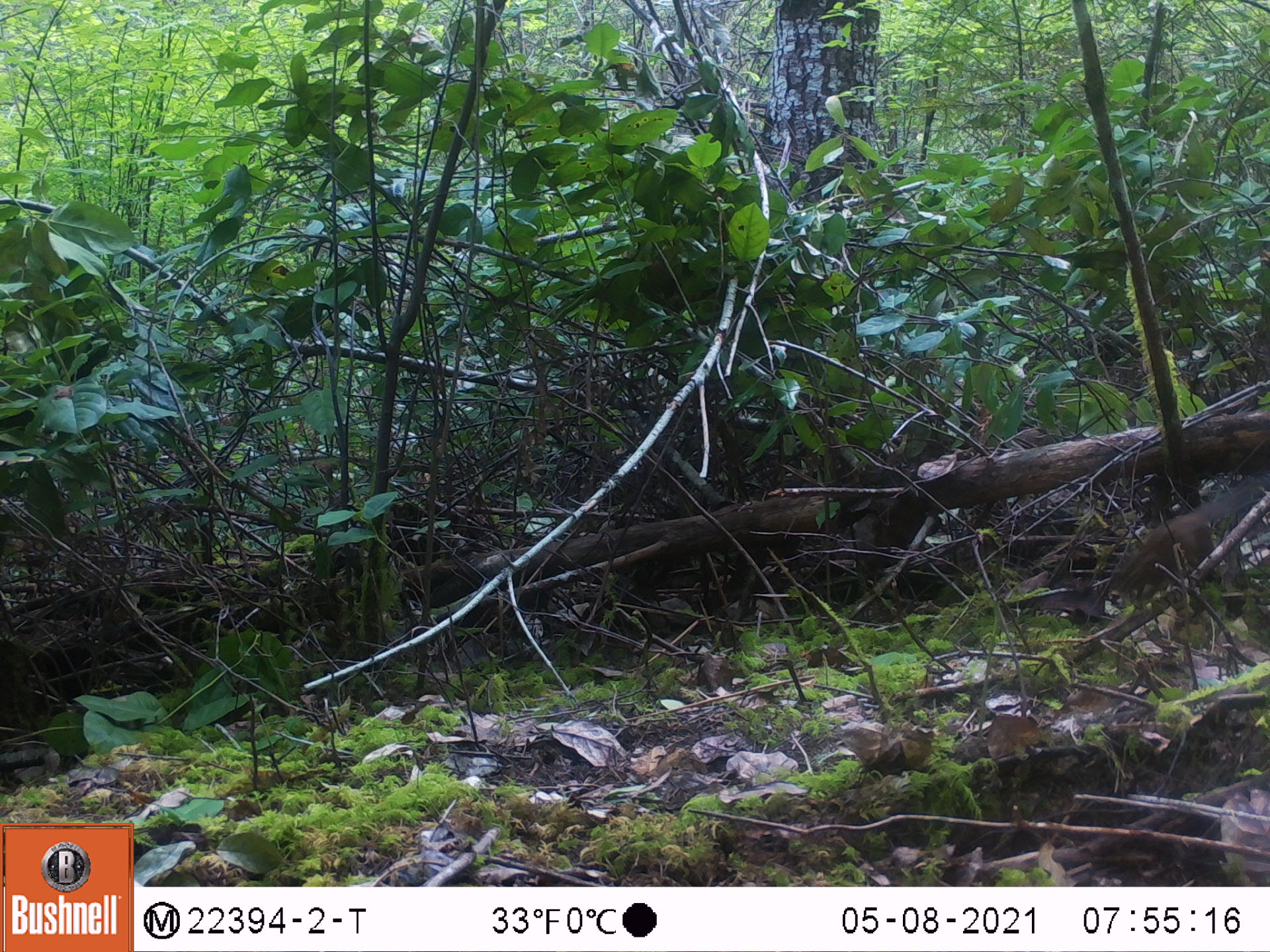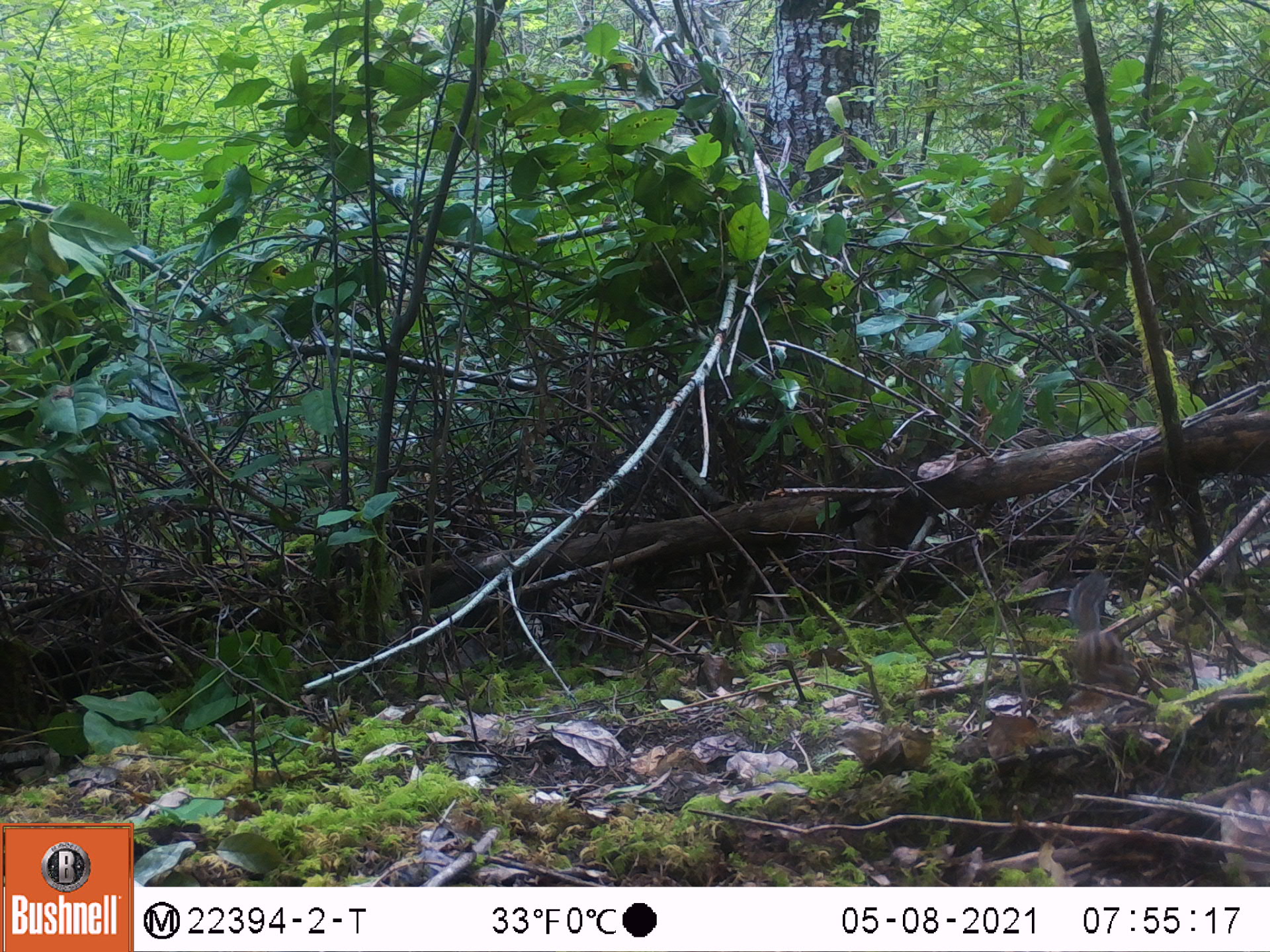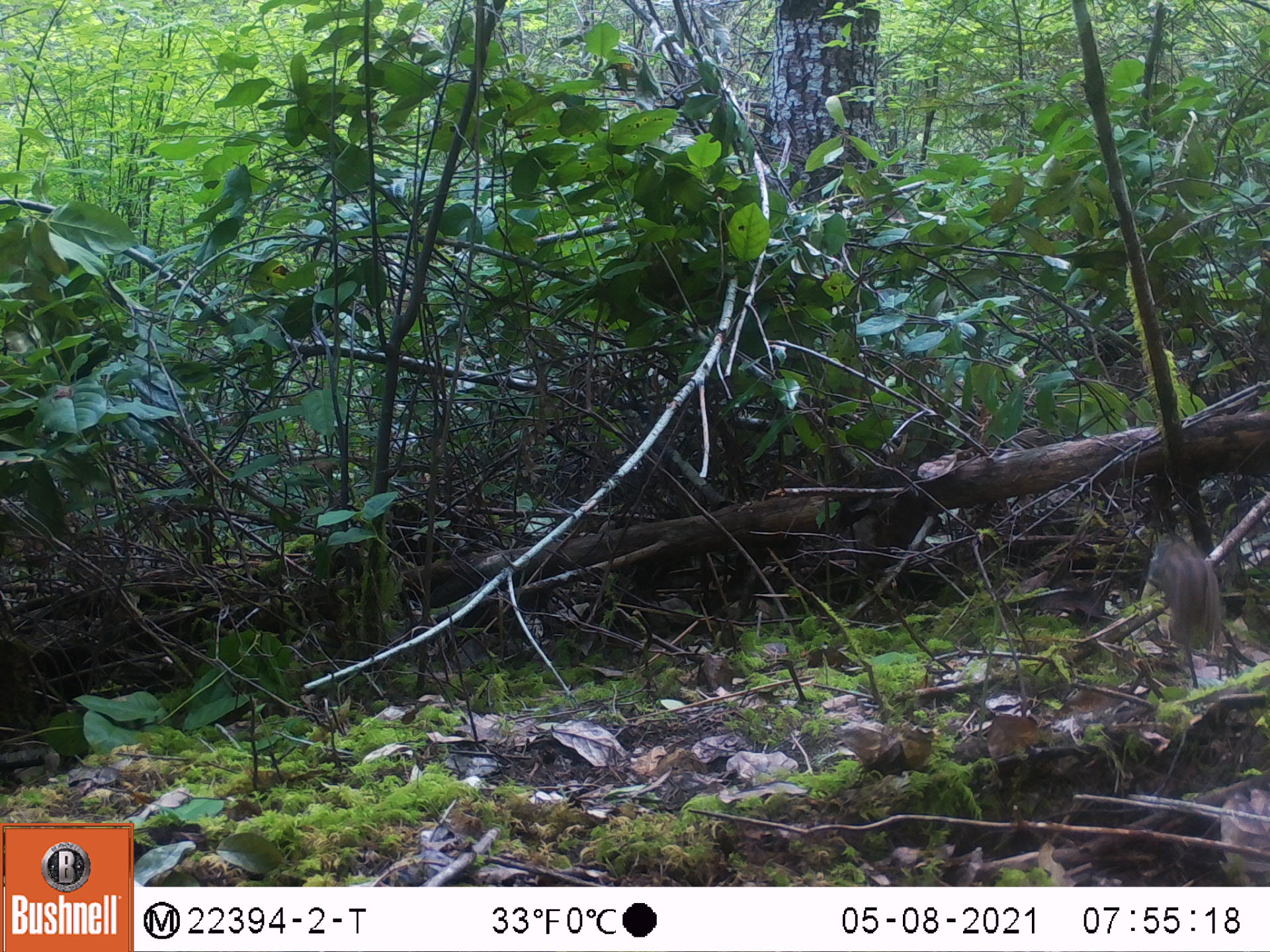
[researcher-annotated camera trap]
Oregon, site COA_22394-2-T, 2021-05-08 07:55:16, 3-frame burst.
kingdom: Animalia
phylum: Chordata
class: Mammalia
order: Rodentia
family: Sciuridae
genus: Neotamias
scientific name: Neotamias townsendii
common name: townsend's chipmunk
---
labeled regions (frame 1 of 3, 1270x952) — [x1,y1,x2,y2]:
townsend's chipmunk: [1095,448,1267,633]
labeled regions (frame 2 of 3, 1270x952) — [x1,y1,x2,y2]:
townsend's chipmunk: [1023,537,1182,739]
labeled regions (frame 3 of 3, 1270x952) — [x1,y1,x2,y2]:
townsend's chipmunk: [1114,518,1251,677]